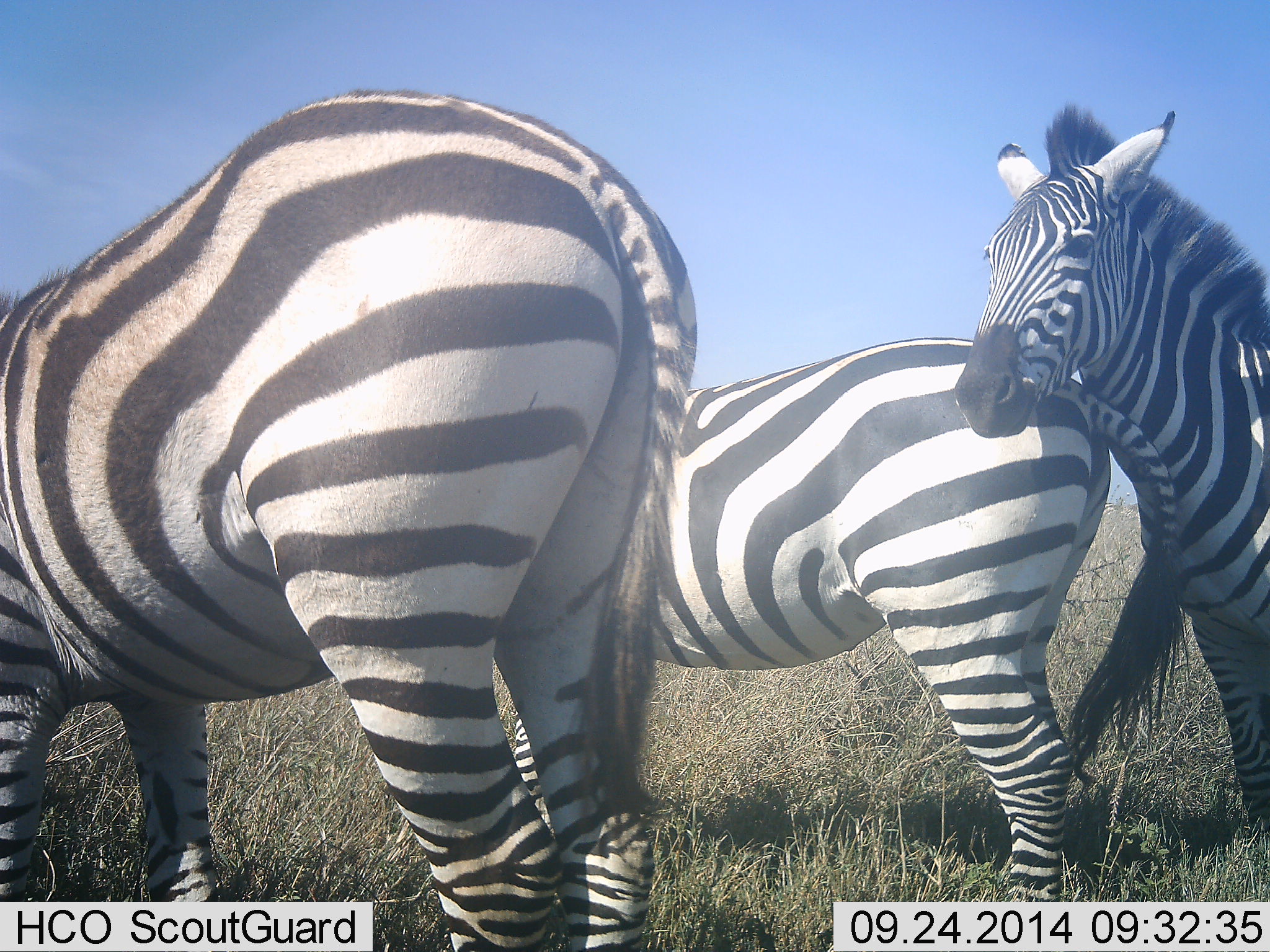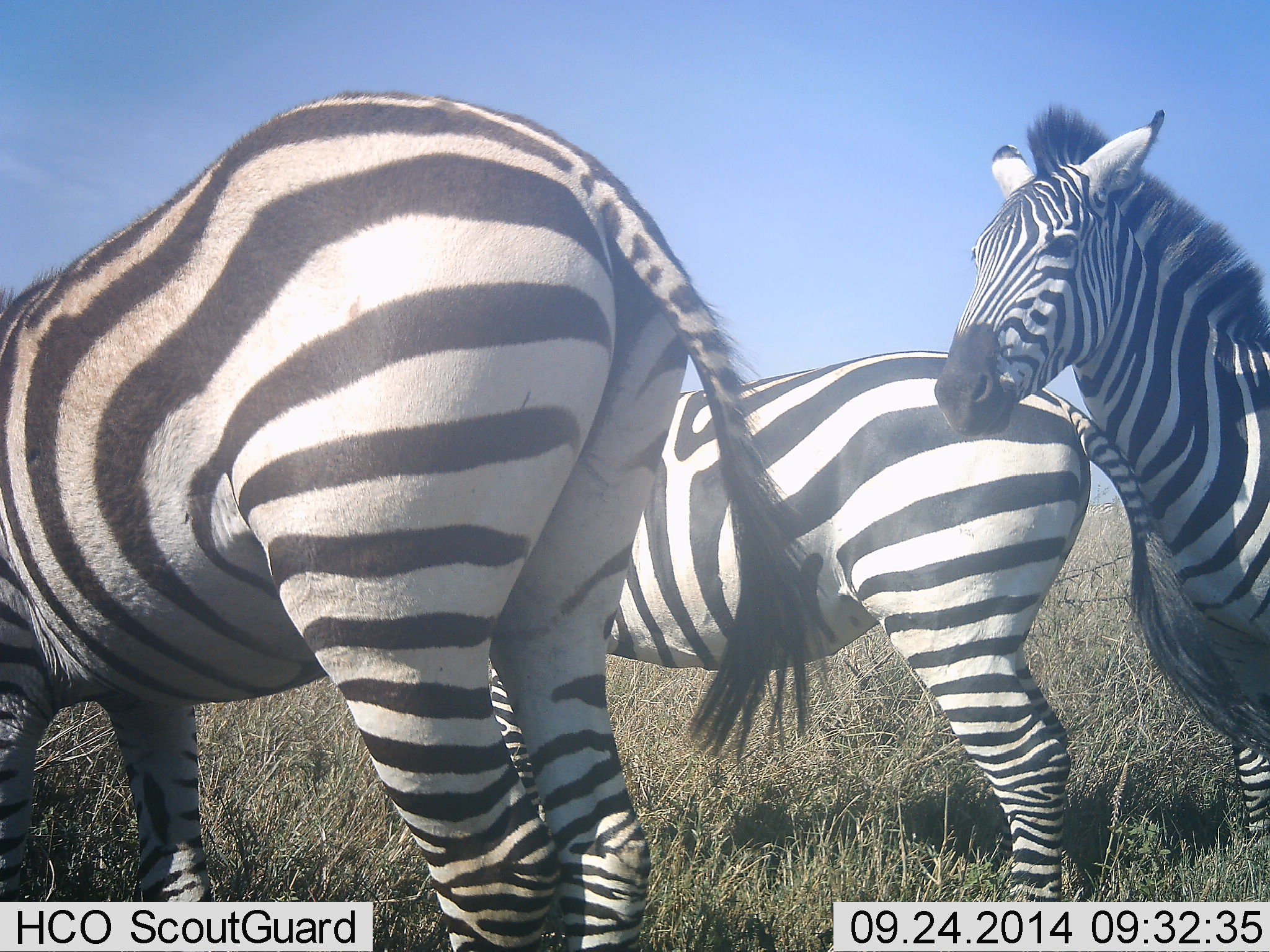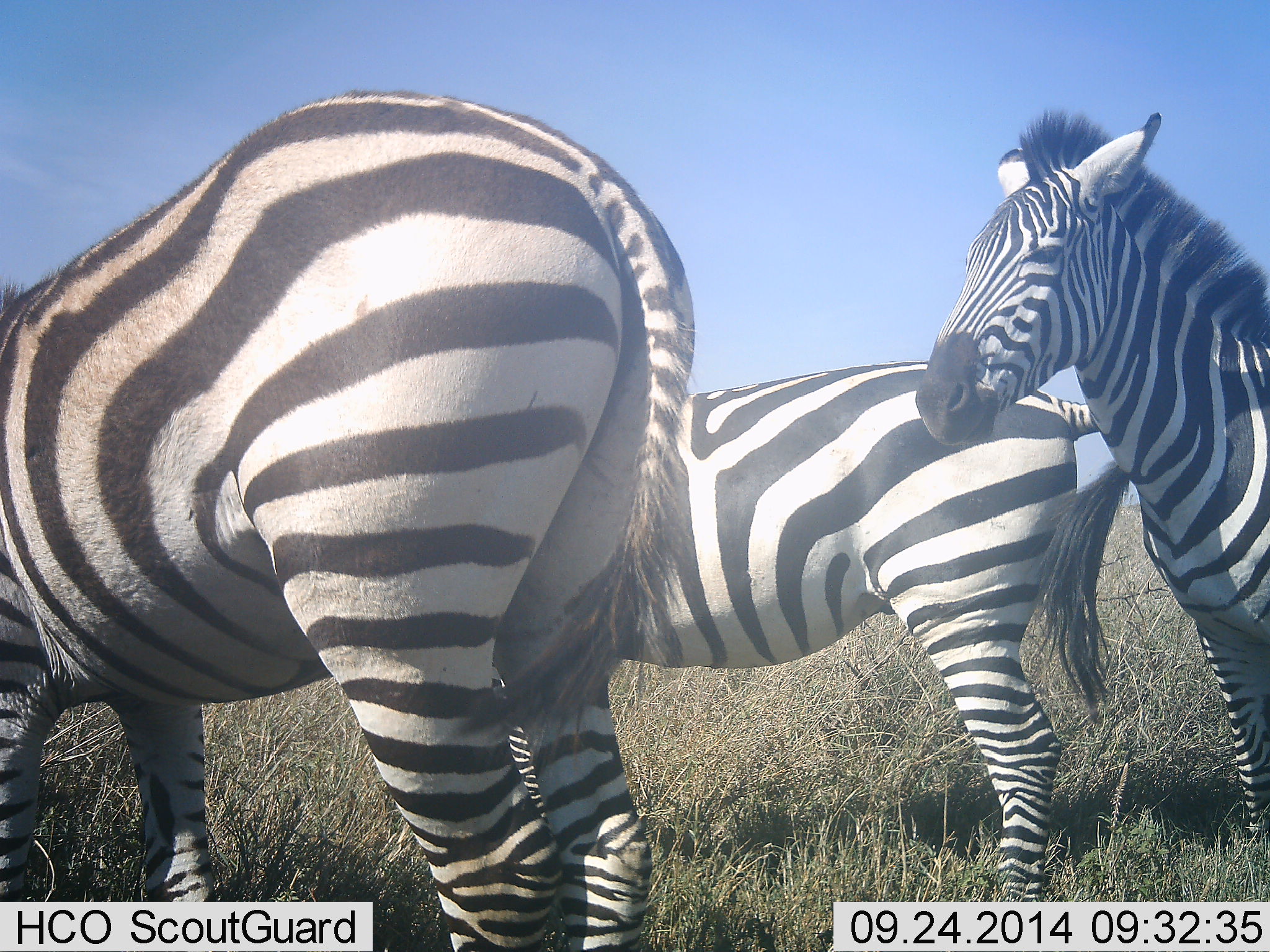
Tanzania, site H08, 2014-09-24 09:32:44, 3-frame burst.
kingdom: Animalia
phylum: Chordata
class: Mammalia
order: Perissodactyla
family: Equidae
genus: Equus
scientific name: Equus quagga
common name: plains zebra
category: zebra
Zebra (plains zebra) (Equus quagga), count 3. Behavior (volunteer vote fractions): standing 100%, resting 0%, moving 0%, interacting 10%. Young present (vote fraction): 0%. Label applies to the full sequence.